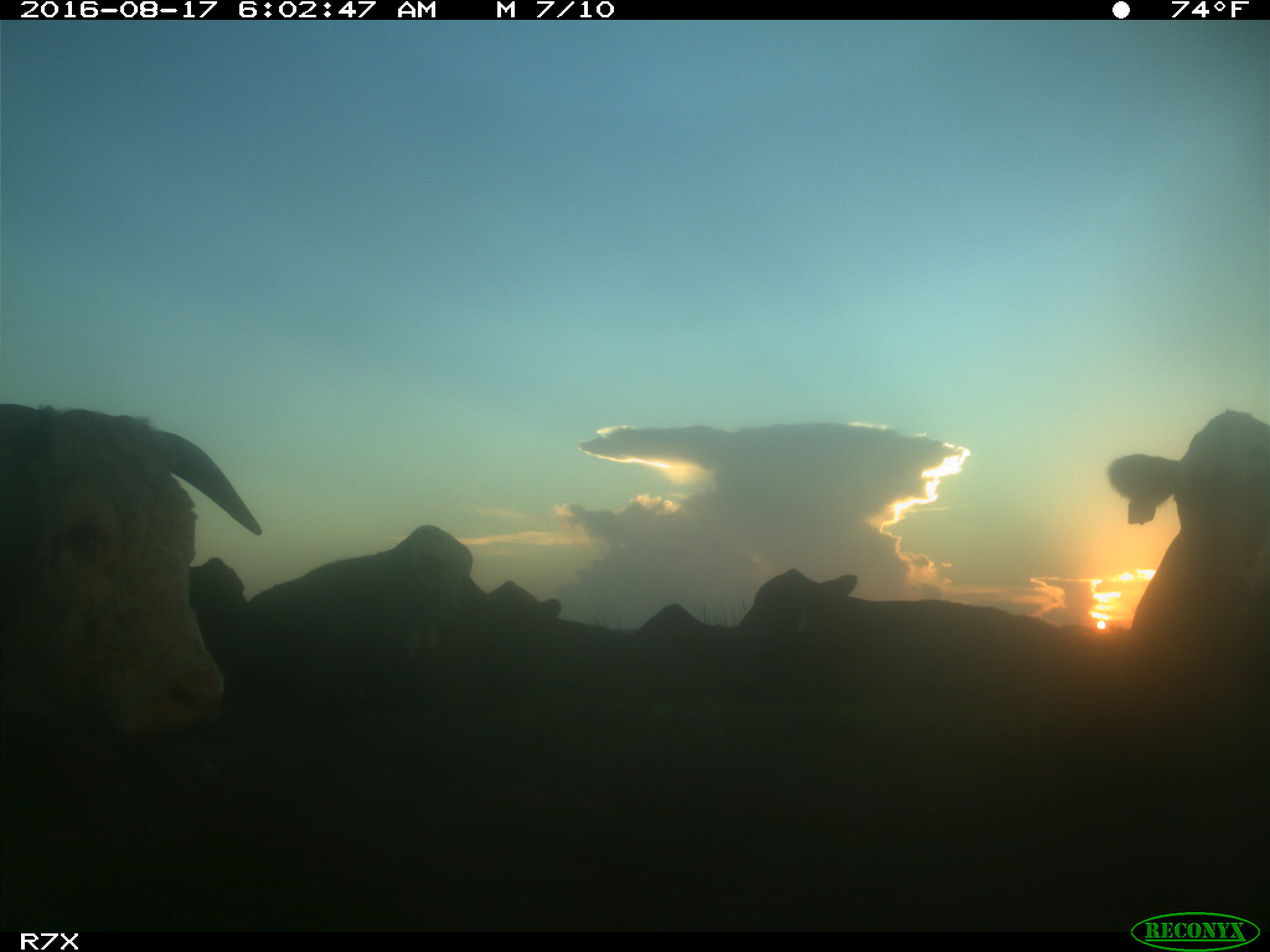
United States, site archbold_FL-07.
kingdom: Animalia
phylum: Chordata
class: Mammalia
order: Artiodactyla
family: Bovidae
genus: Bos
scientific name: Bos taurus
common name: domestic cow